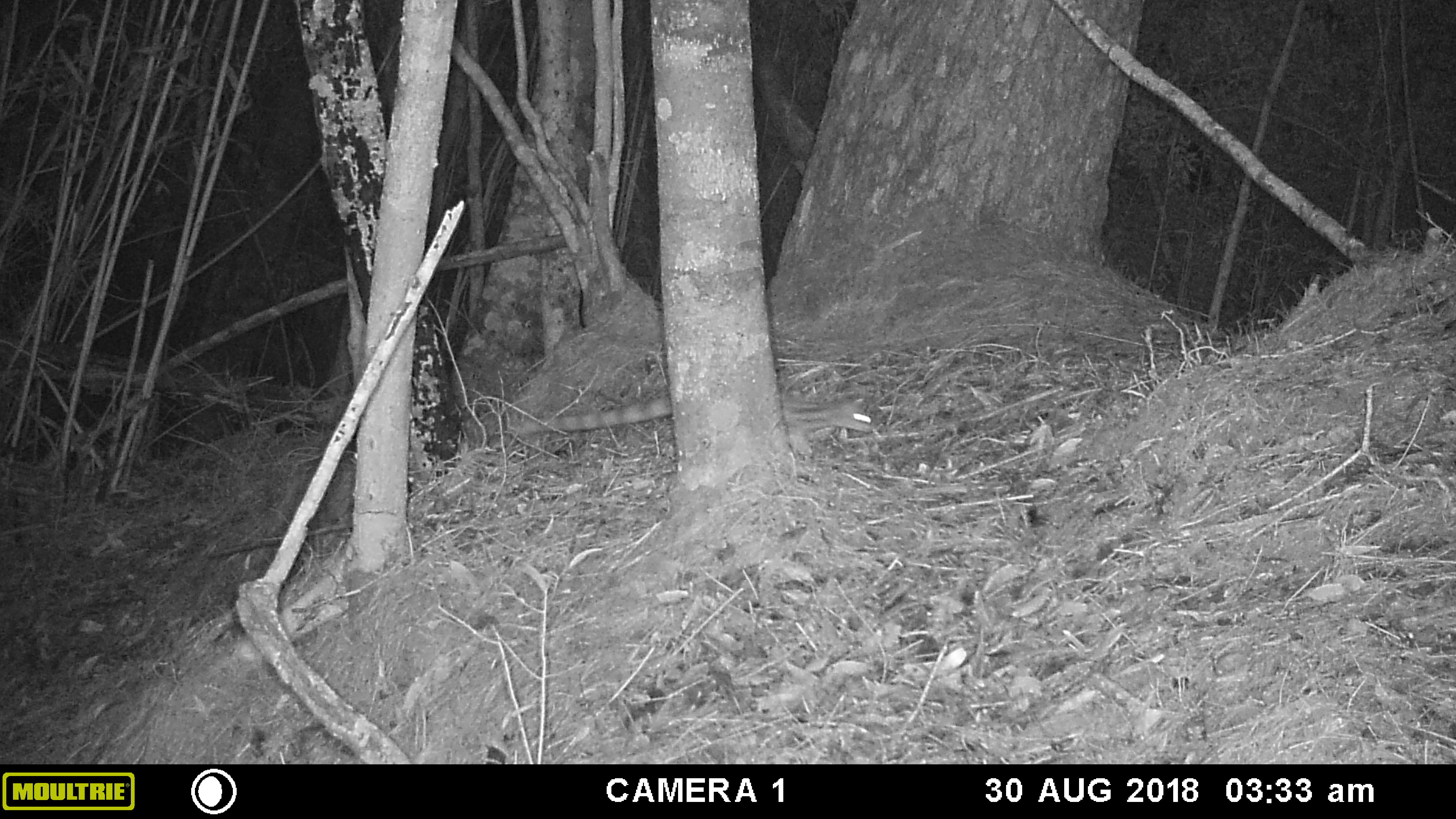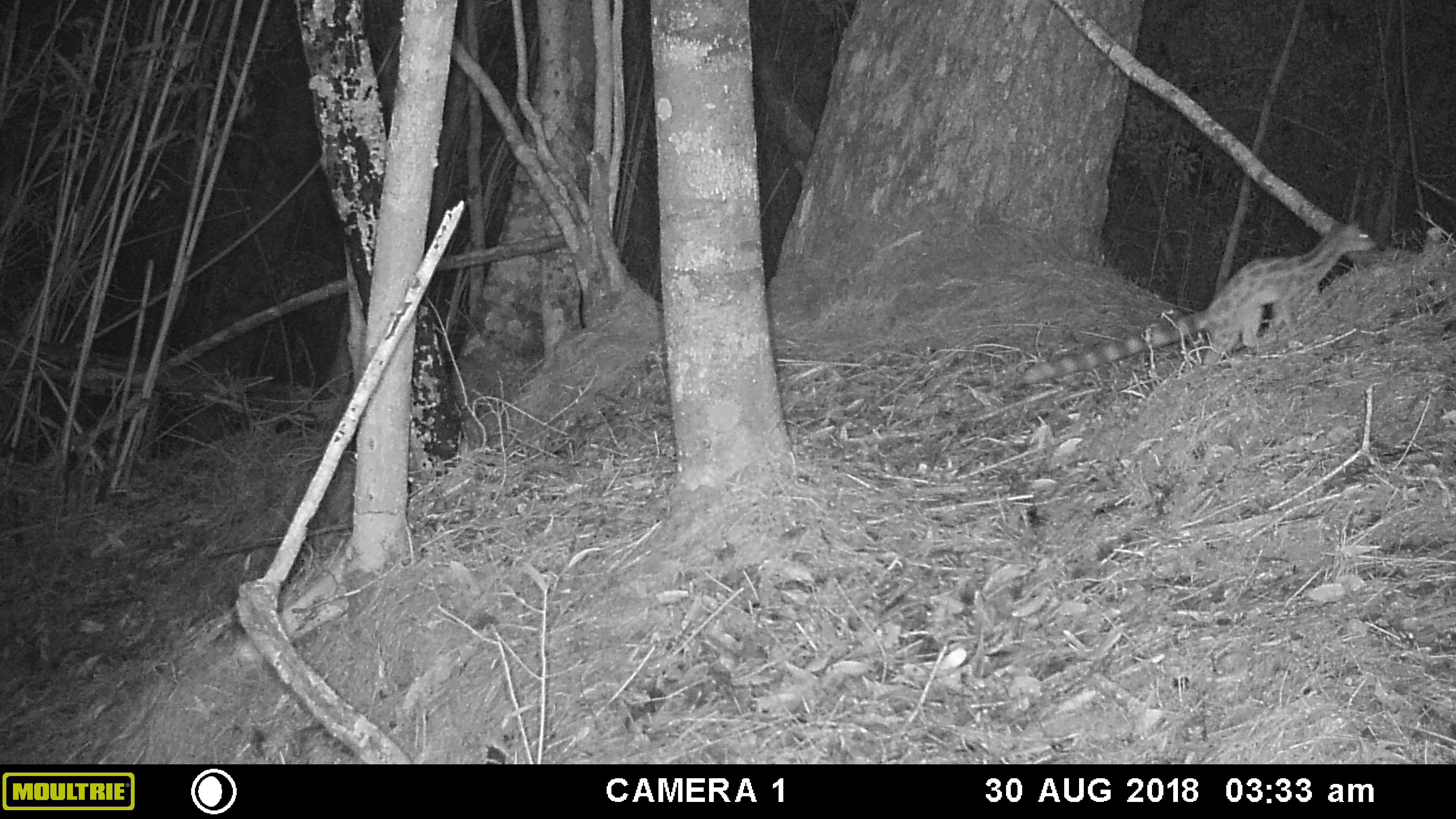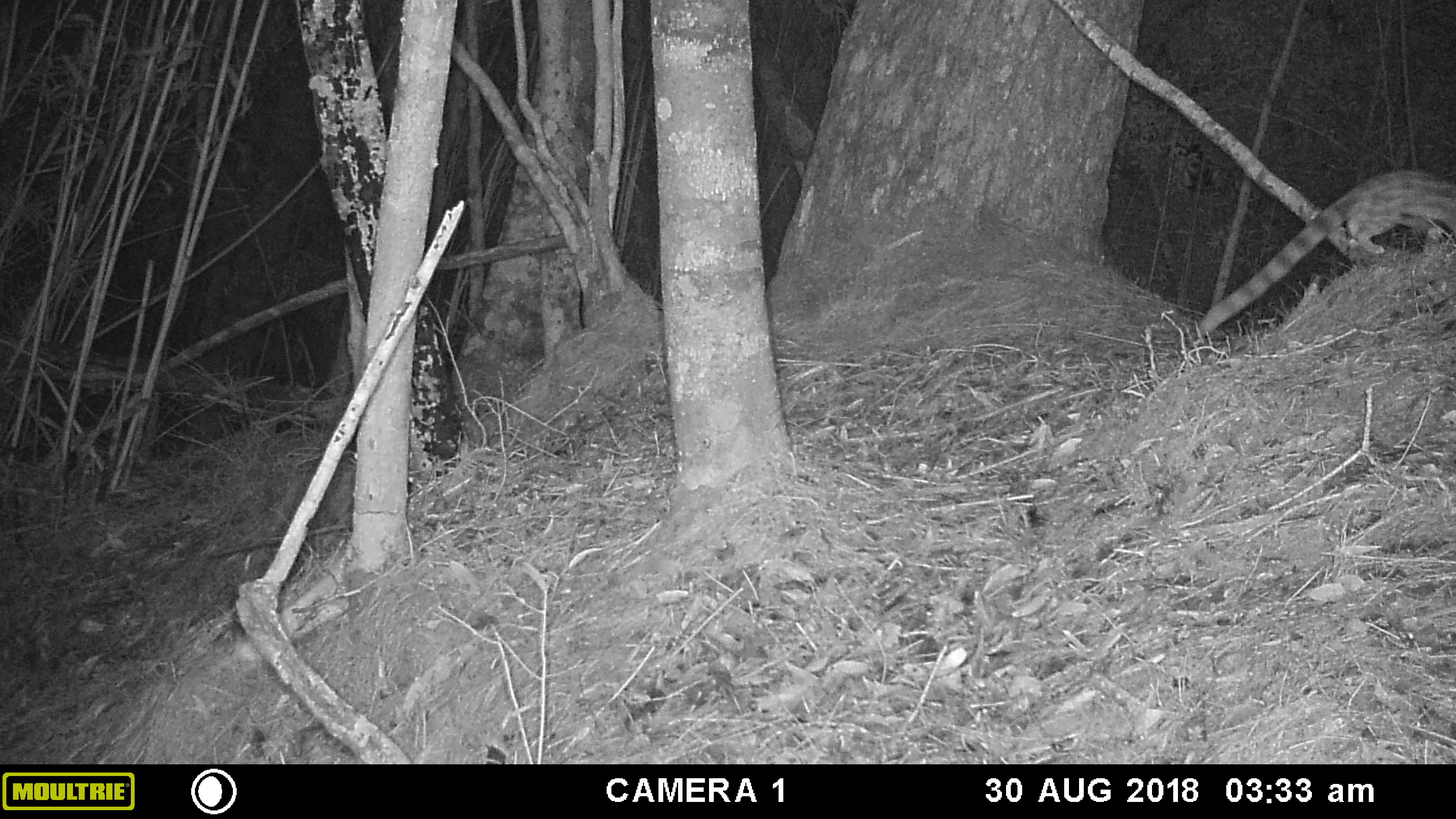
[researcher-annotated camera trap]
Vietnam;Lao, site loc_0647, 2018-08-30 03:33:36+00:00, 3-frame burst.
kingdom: Animalia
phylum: Chordata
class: Mammalia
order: Carnivora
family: Prionodontidae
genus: Prionodon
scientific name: Prionodon pardicolor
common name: spotted linsang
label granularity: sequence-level